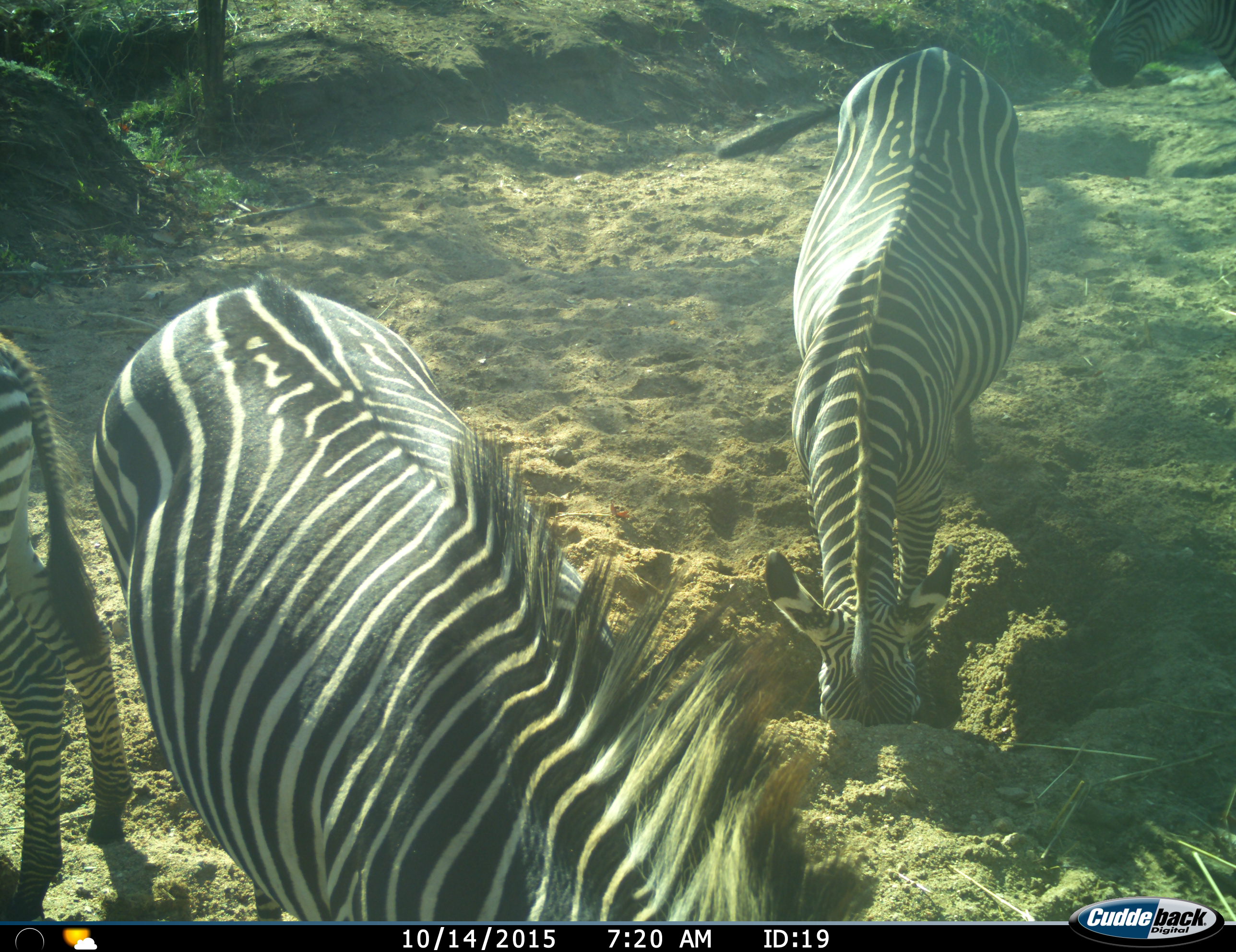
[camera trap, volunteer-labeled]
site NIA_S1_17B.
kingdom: Animalia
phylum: Chordata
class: Mammalia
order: Perissodactyla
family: Equidae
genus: Equus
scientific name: Equus quagga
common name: plains zebra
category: zebraplains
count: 3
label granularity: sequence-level